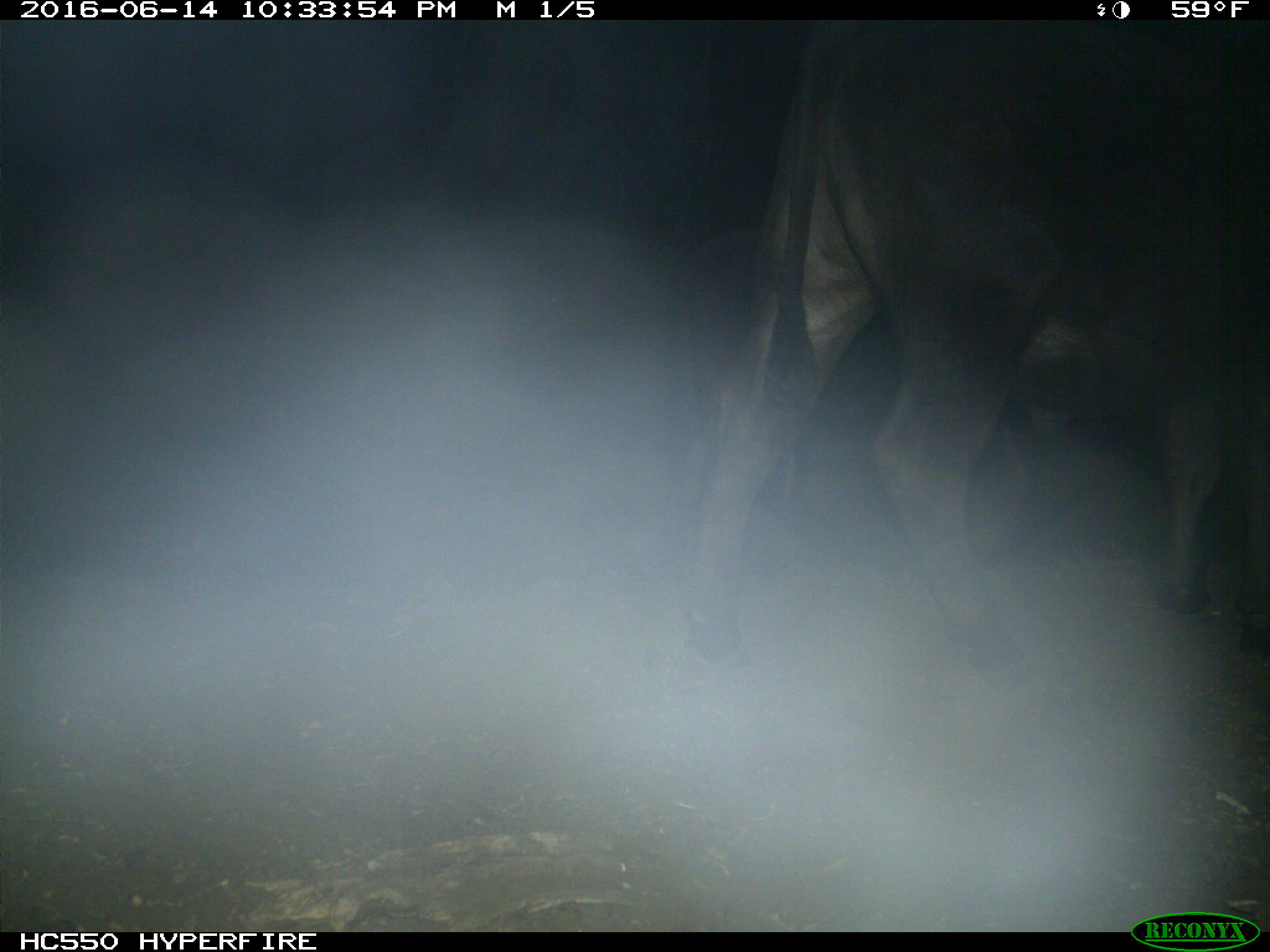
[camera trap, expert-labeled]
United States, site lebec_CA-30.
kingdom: Animalia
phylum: Chordata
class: Mammalia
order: Artiodactyla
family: Bovidae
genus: Bos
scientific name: Bos taurus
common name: domestic cow